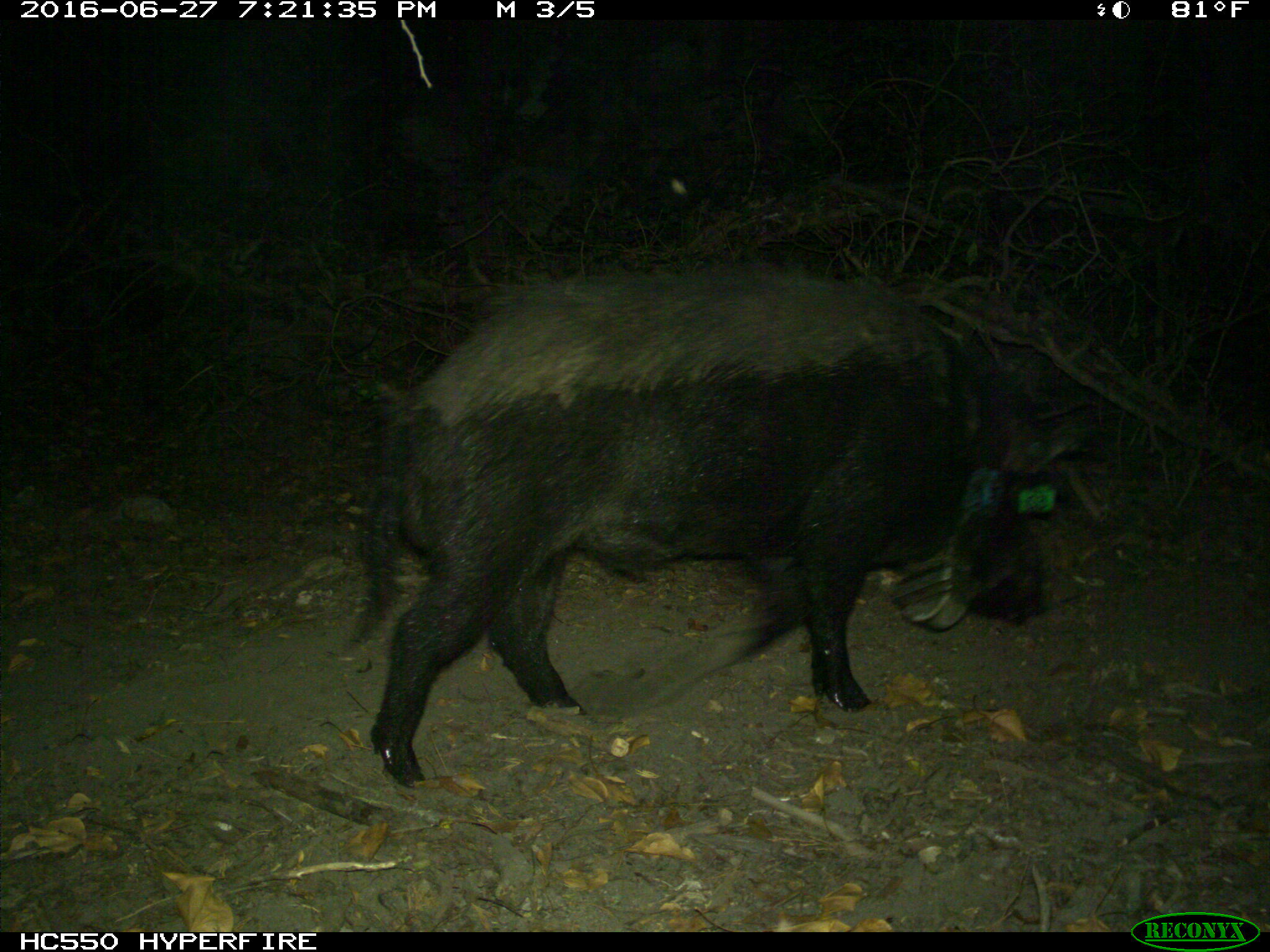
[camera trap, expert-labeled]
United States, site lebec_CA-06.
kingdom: Animalia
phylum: Chordata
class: Mammalia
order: Artiodactyla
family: Suidae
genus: Sus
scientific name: Sus scrofa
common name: wild boar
Sus scrofa (wild boar).